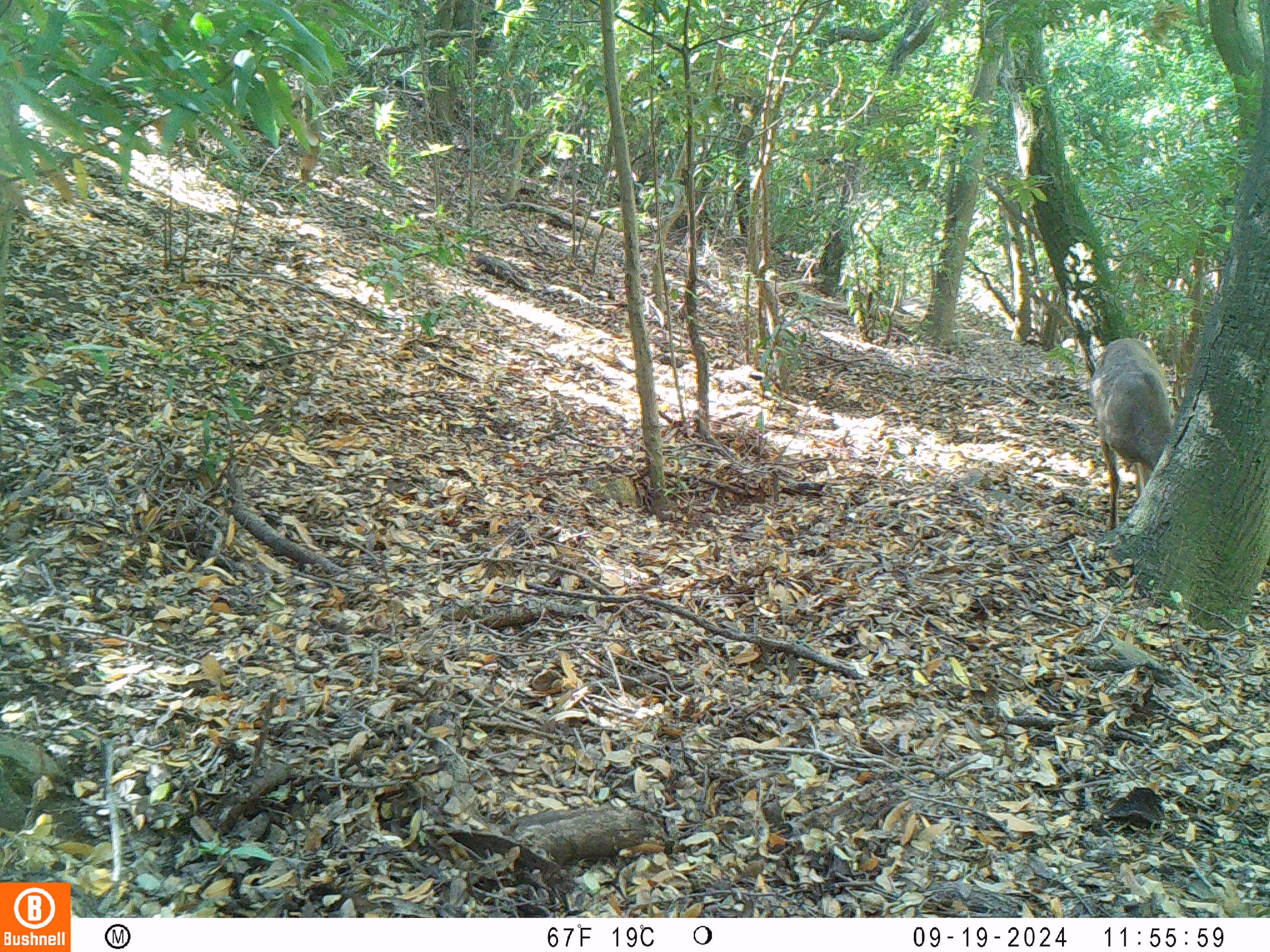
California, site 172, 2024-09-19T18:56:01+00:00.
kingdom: Animalia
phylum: Chordata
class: Mammalia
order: Artiodactyla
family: Cervidae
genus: Odocoileus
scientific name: Odocoileus hemionus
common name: mule deer